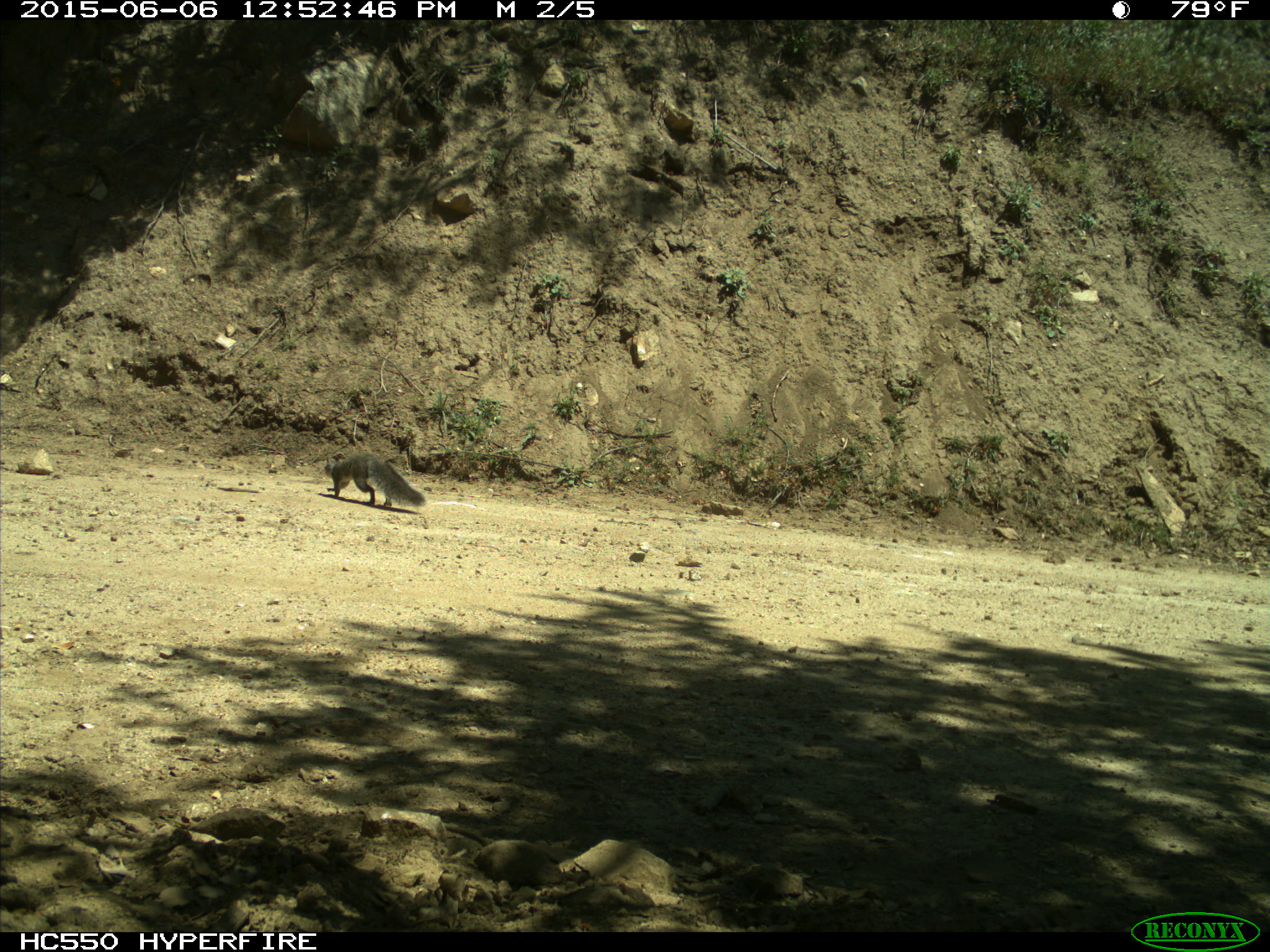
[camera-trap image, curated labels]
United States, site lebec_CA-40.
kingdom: Animalia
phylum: Chordata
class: Mammalia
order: Rodentia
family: Sciuridae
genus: Sciurus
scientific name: Sciurus carolinensis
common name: eastern gray squirrel